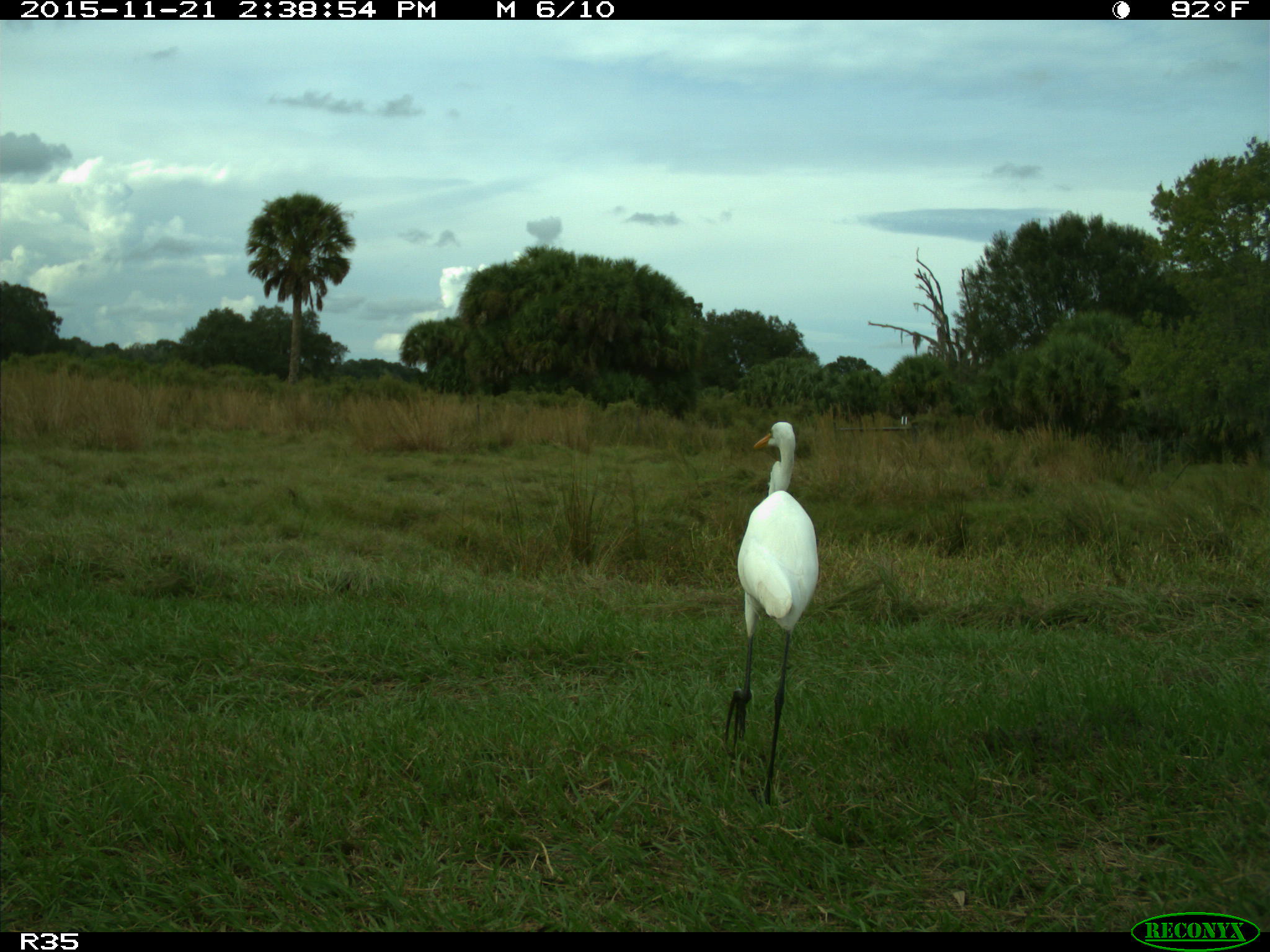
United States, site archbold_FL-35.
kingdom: Animalia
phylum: Chordata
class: Aves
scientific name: Aves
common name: birds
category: unidentified bird